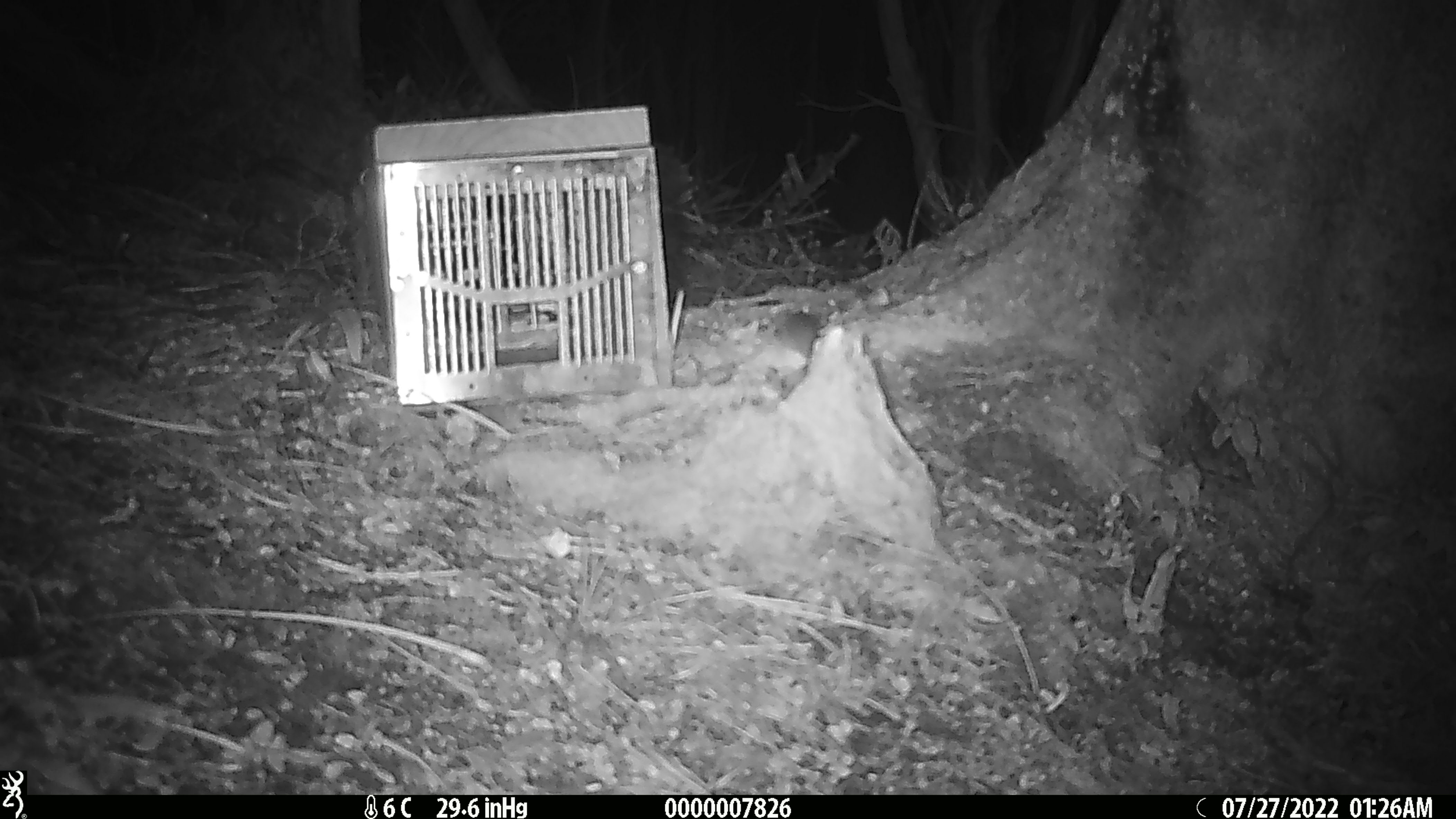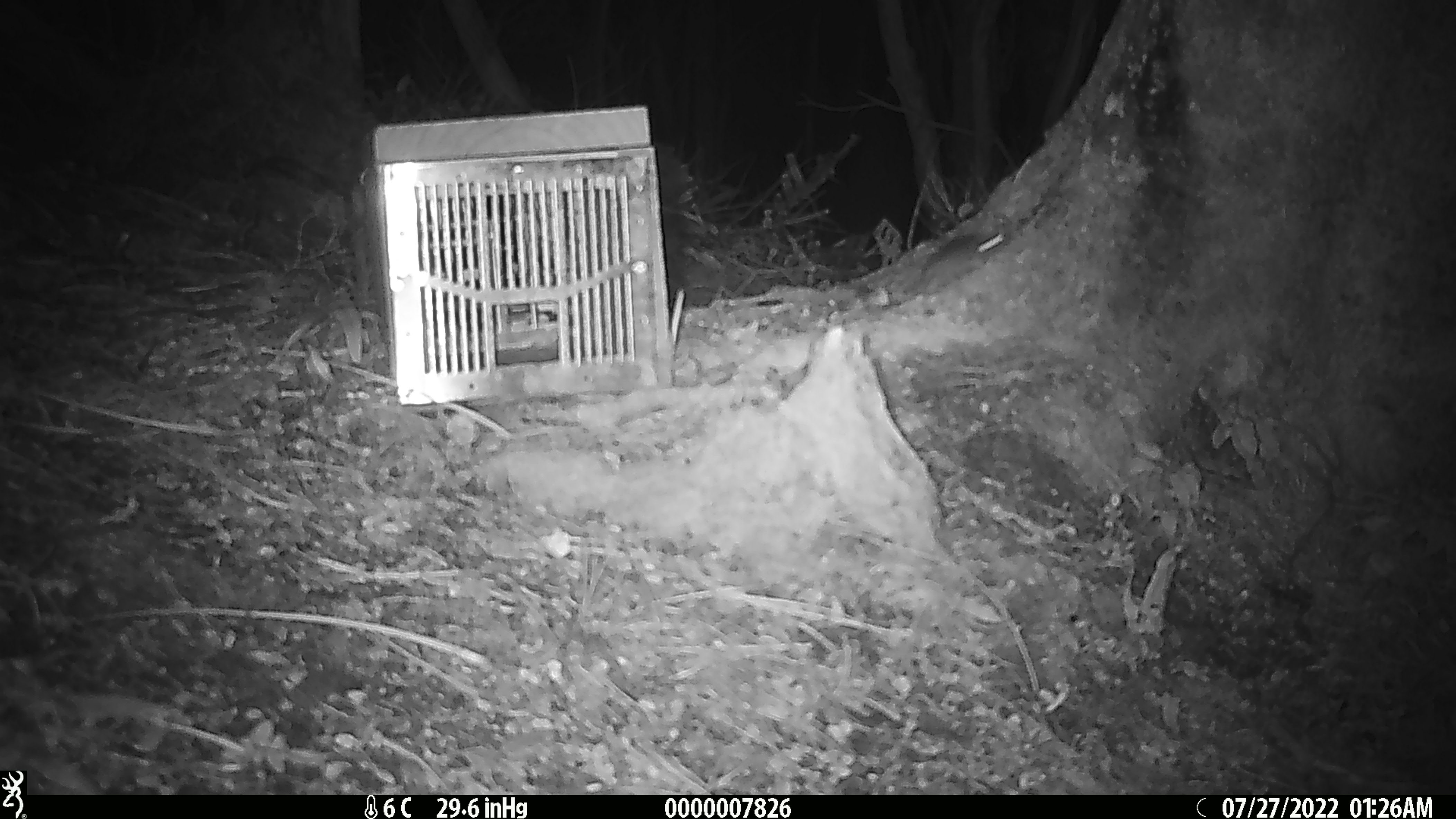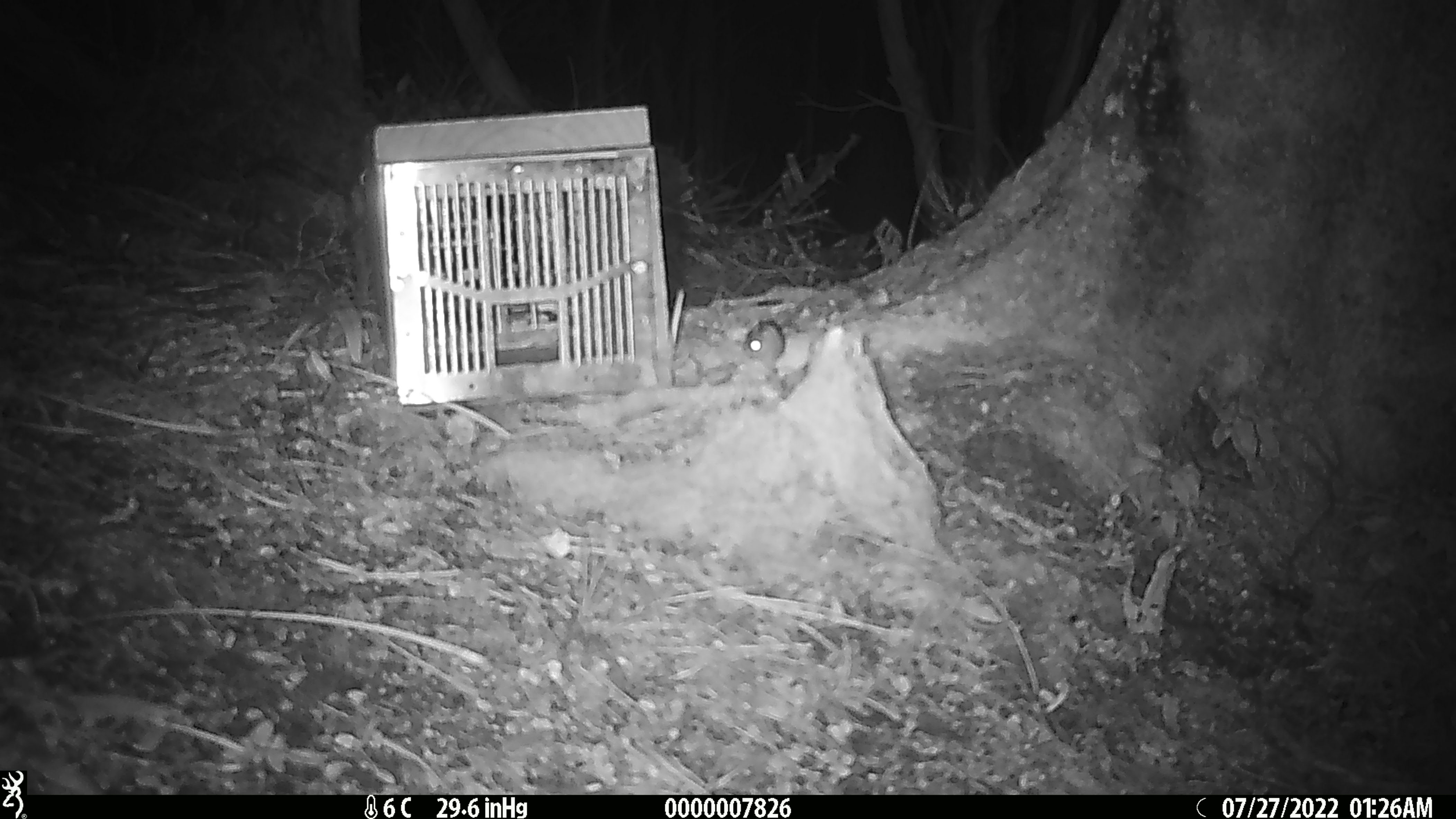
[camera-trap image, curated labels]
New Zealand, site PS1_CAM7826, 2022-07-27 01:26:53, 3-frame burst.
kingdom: Animalia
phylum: Chordata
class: Mammalia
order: Rodentia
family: Muridae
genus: Mus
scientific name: Mus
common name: mouse